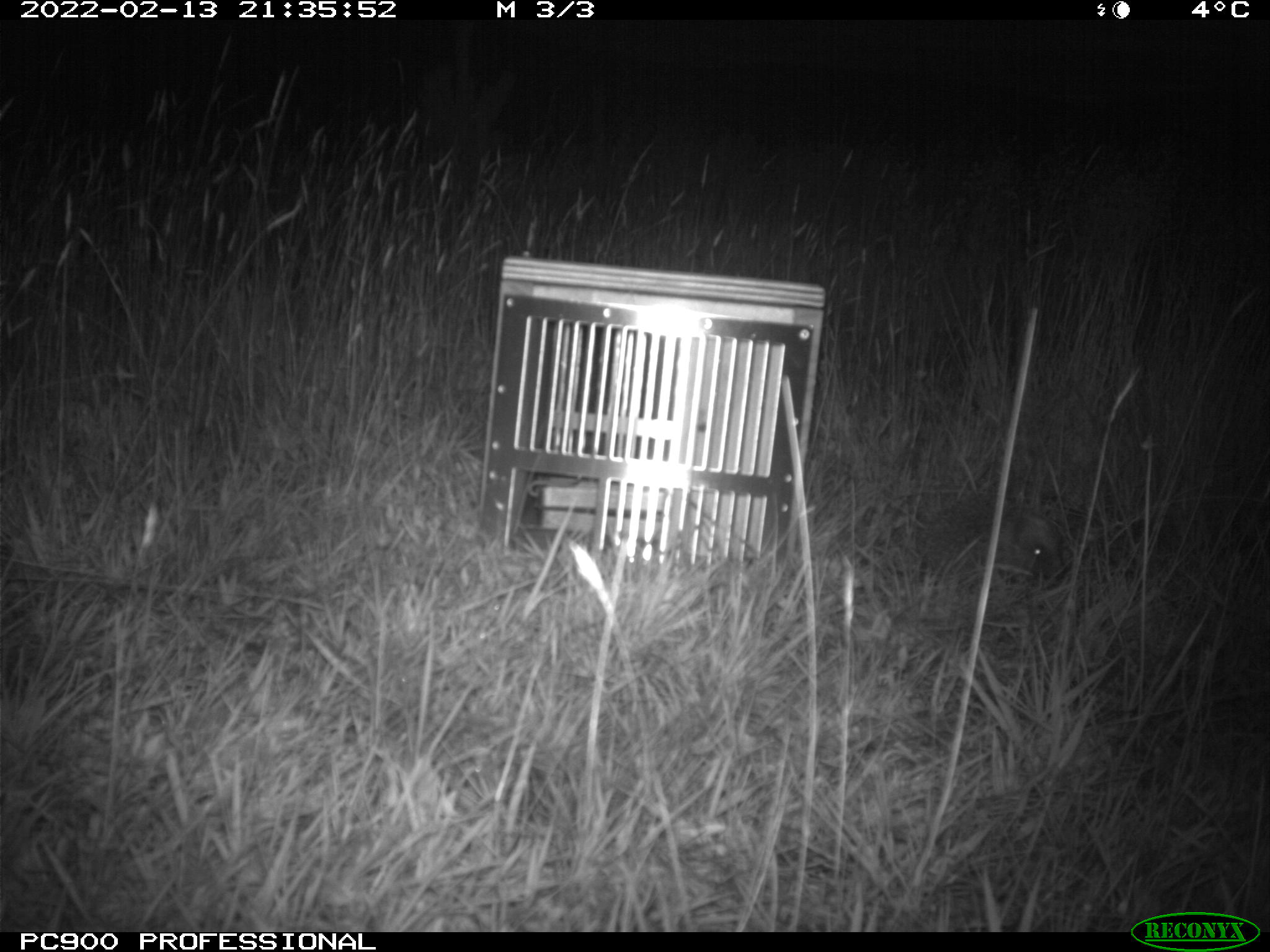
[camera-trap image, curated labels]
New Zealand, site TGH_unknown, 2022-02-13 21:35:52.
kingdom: Animalia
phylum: Chordata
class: Mammalia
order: Eulipotyphla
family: Erinaceidae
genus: Erinaceus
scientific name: Erinaceus europaeus europaeus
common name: european hedgehog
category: hedgehog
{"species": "hedgehog (european hedgehog) (Erinaceus europaeus europaeus)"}